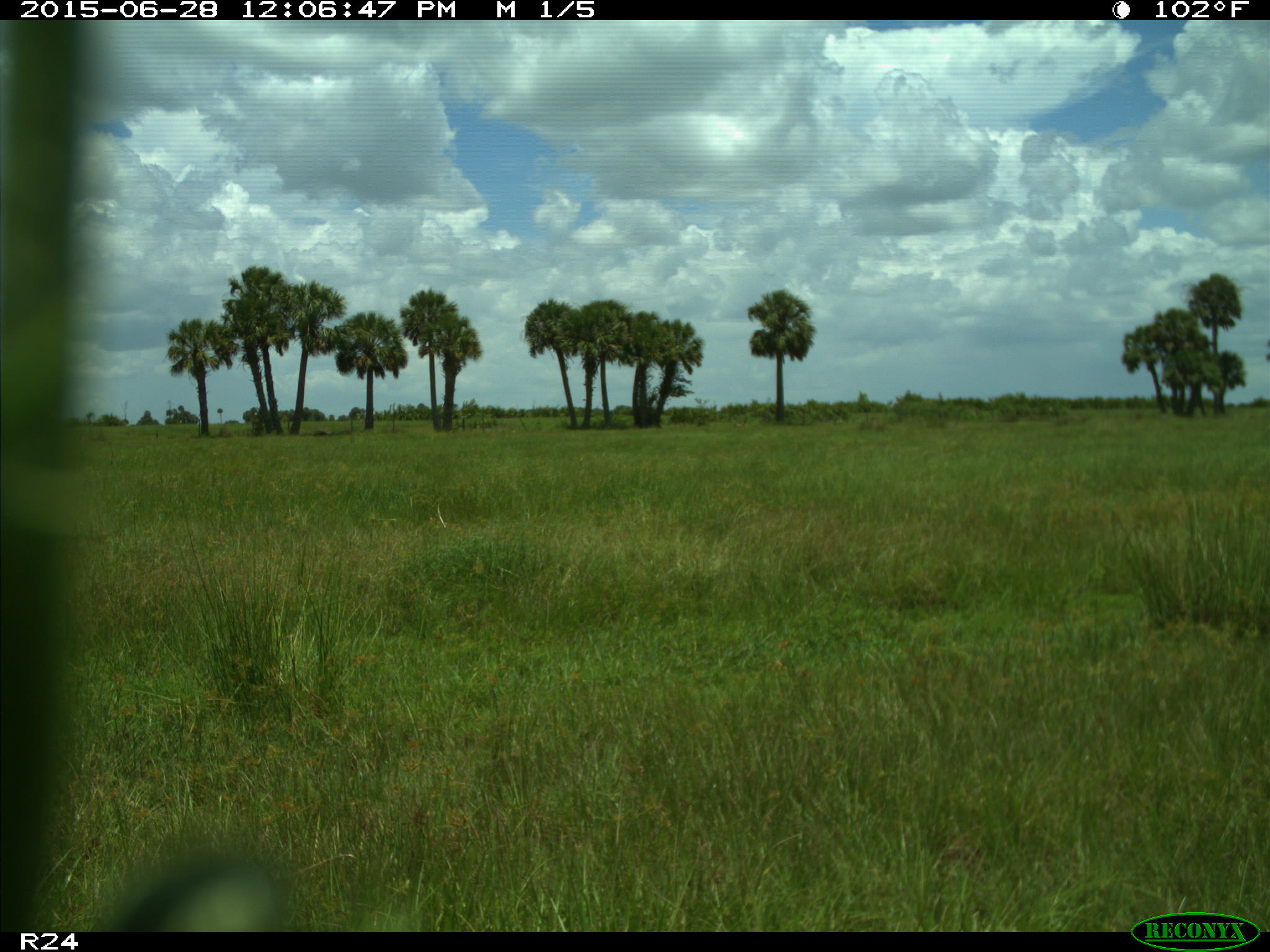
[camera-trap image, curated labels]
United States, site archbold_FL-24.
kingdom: Animalia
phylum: Chordata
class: Mammalia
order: Artiodactyla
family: Bovidae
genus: Bos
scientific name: Bos taurus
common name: domestic cow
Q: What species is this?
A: Bos taurus (domestic cow).